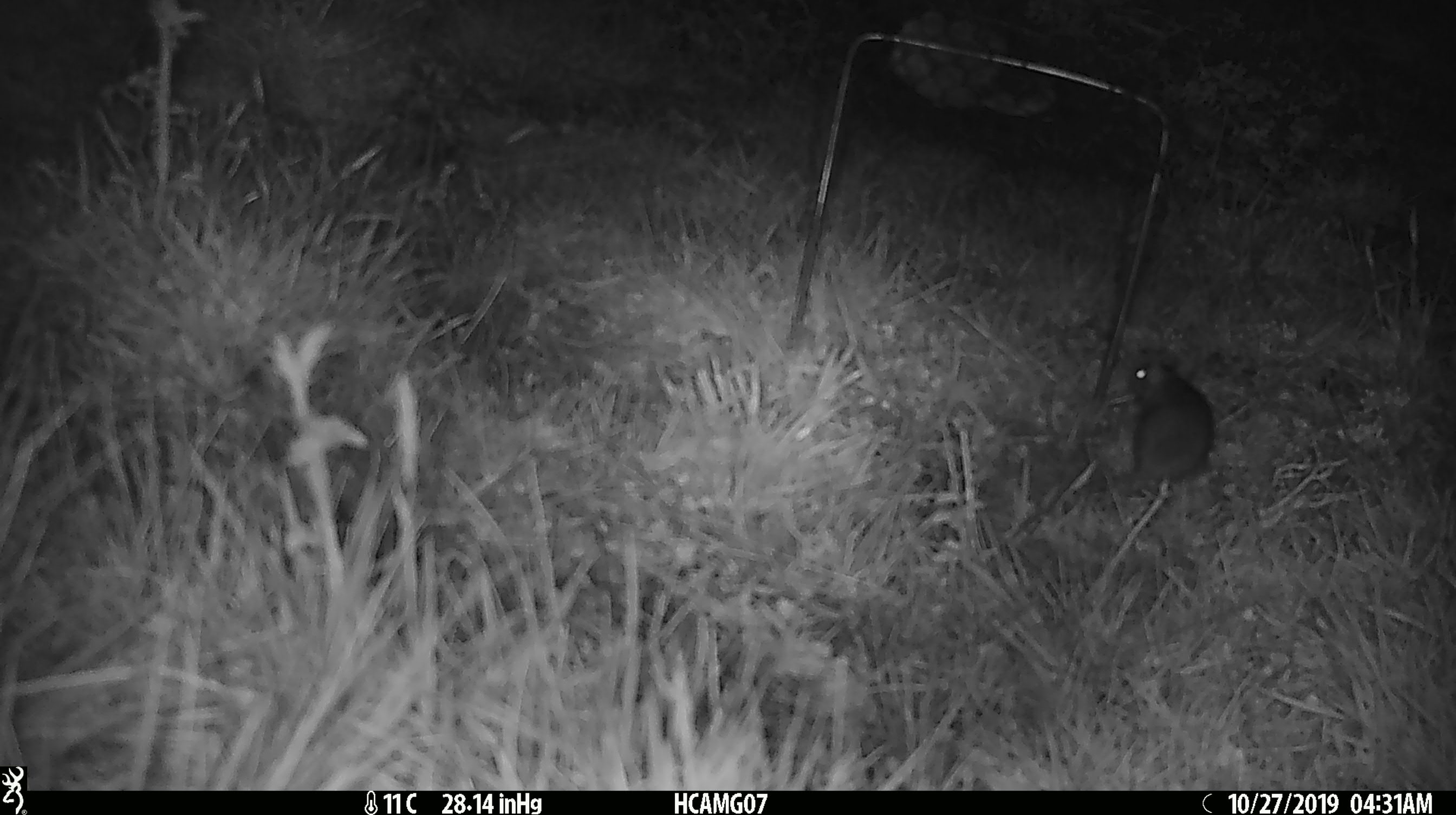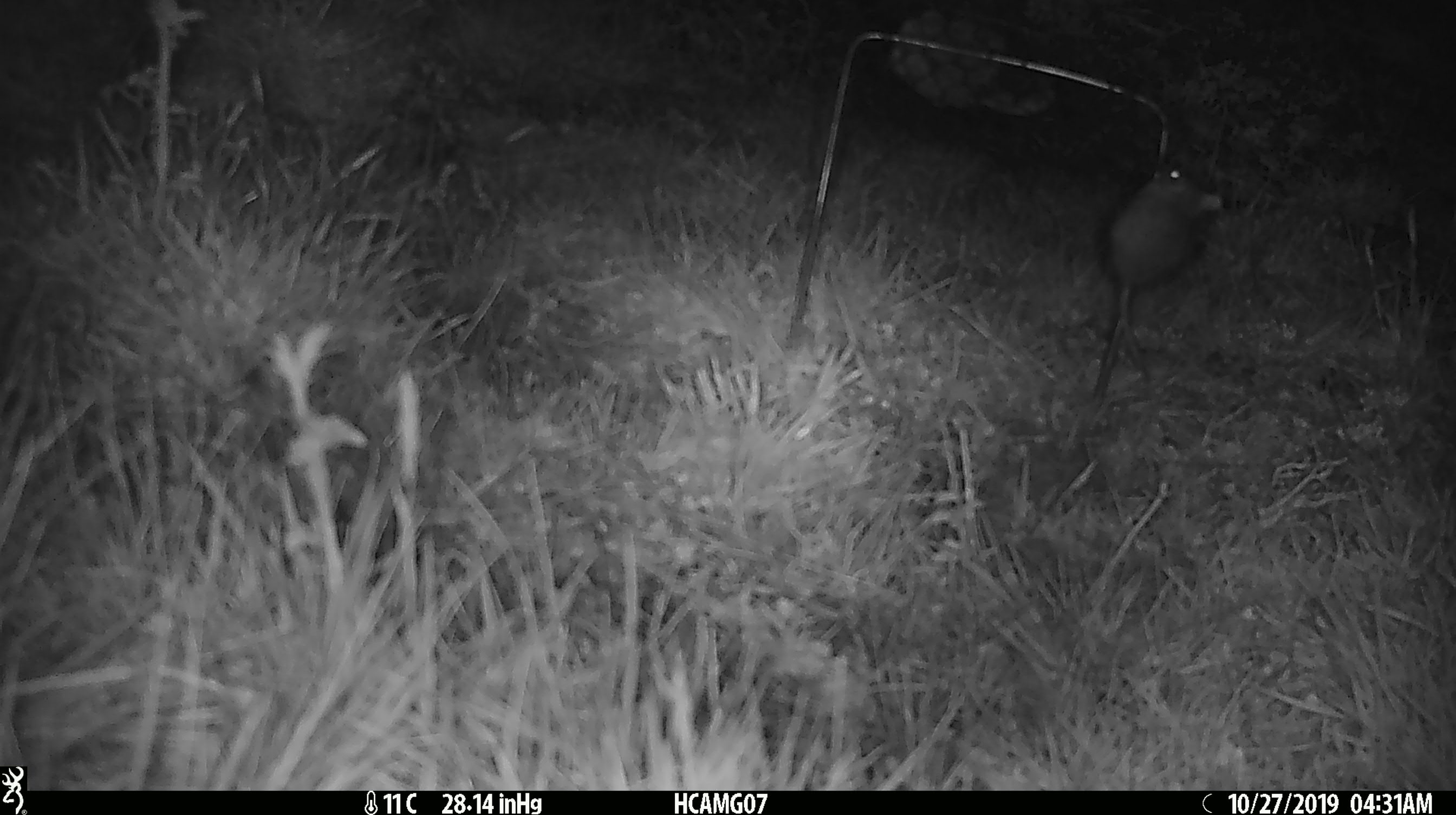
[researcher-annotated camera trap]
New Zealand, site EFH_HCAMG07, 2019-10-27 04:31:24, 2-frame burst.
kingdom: Animalia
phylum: Chordata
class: Mammalia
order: Rodentia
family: Muridae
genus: Mus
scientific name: Mus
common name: mouse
Mouse (Mus).